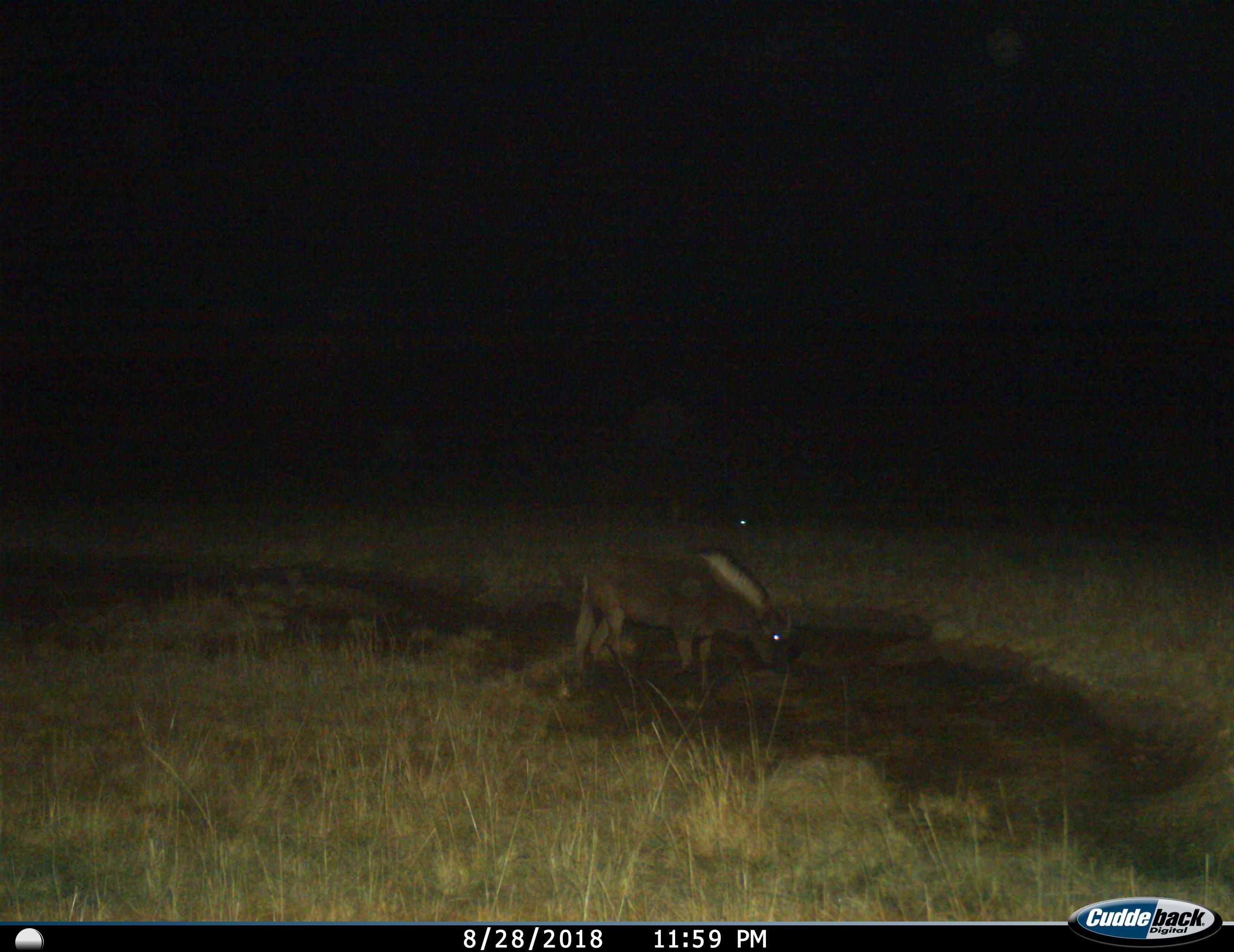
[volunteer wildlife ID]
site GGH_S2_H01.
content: unidentified animal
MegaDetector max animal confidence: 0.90